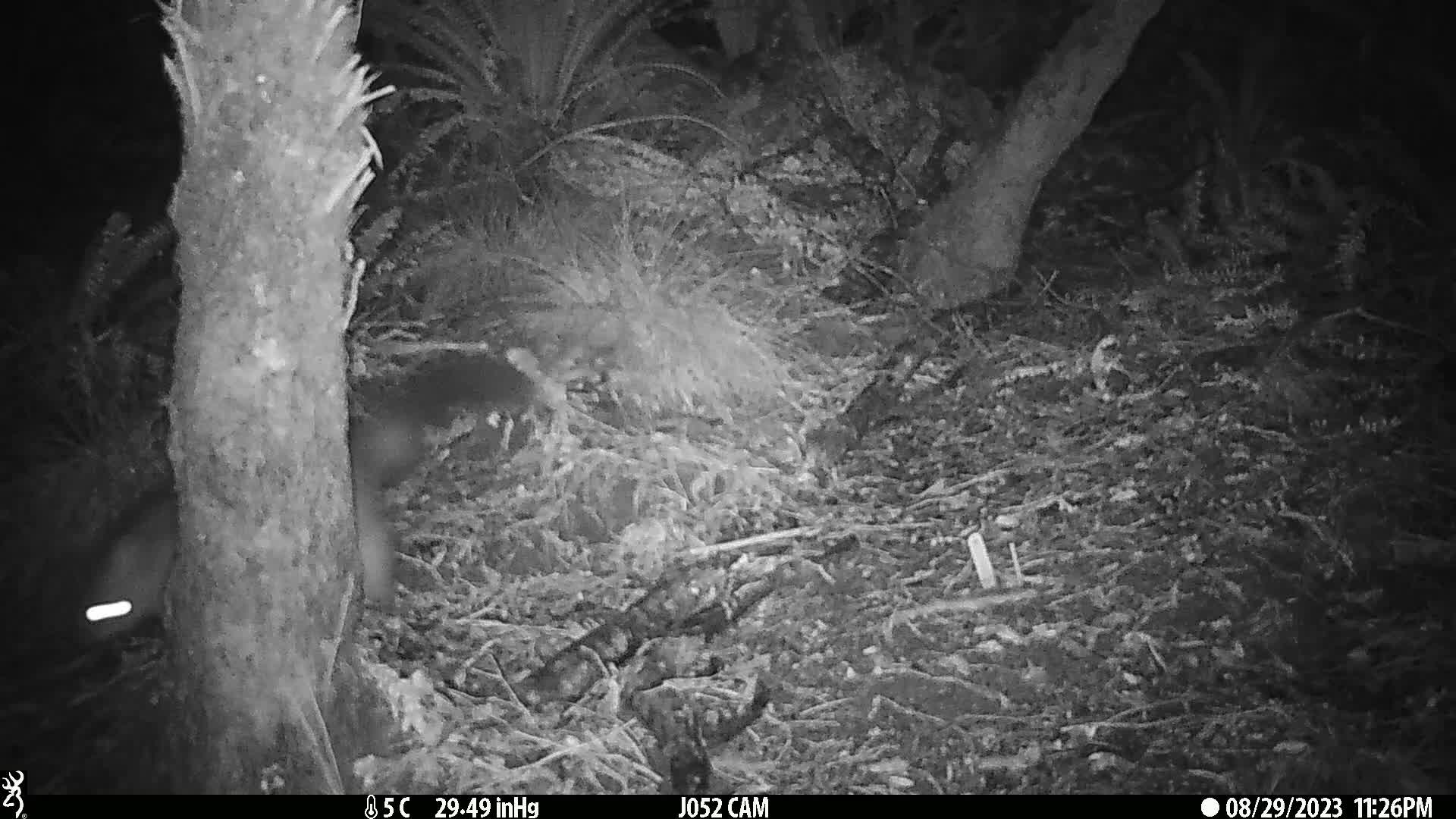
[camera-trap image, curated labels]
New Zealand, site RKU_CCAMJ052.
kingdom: Animalia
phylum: Chordata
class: Mammalia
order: Diprotodontia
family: Phalangeridae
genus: Trichosurus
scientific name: Trichosurus vulpecula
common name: common brushtail possum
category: possum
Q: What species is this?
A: Possum (common brushtail possum) (Trichosurus vulpecula).